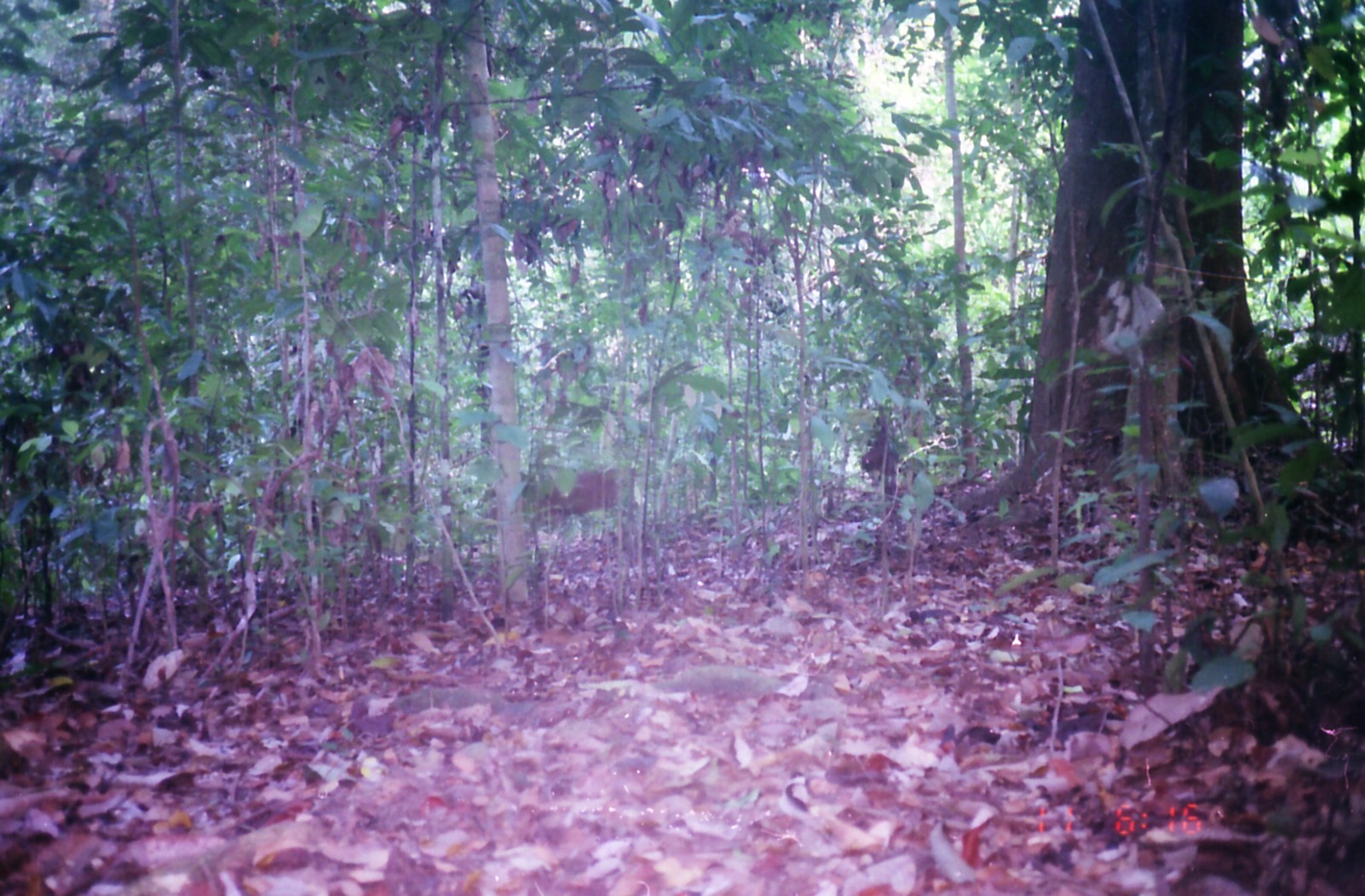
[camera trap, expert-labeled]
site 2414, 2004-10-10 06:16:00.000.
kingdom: Animalia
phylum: Chordata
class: Mammalia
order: Artiodactyla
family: Cervidae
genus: Muntiacus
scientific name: Muntiacus muntjak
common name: southern red muntjac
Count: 1.